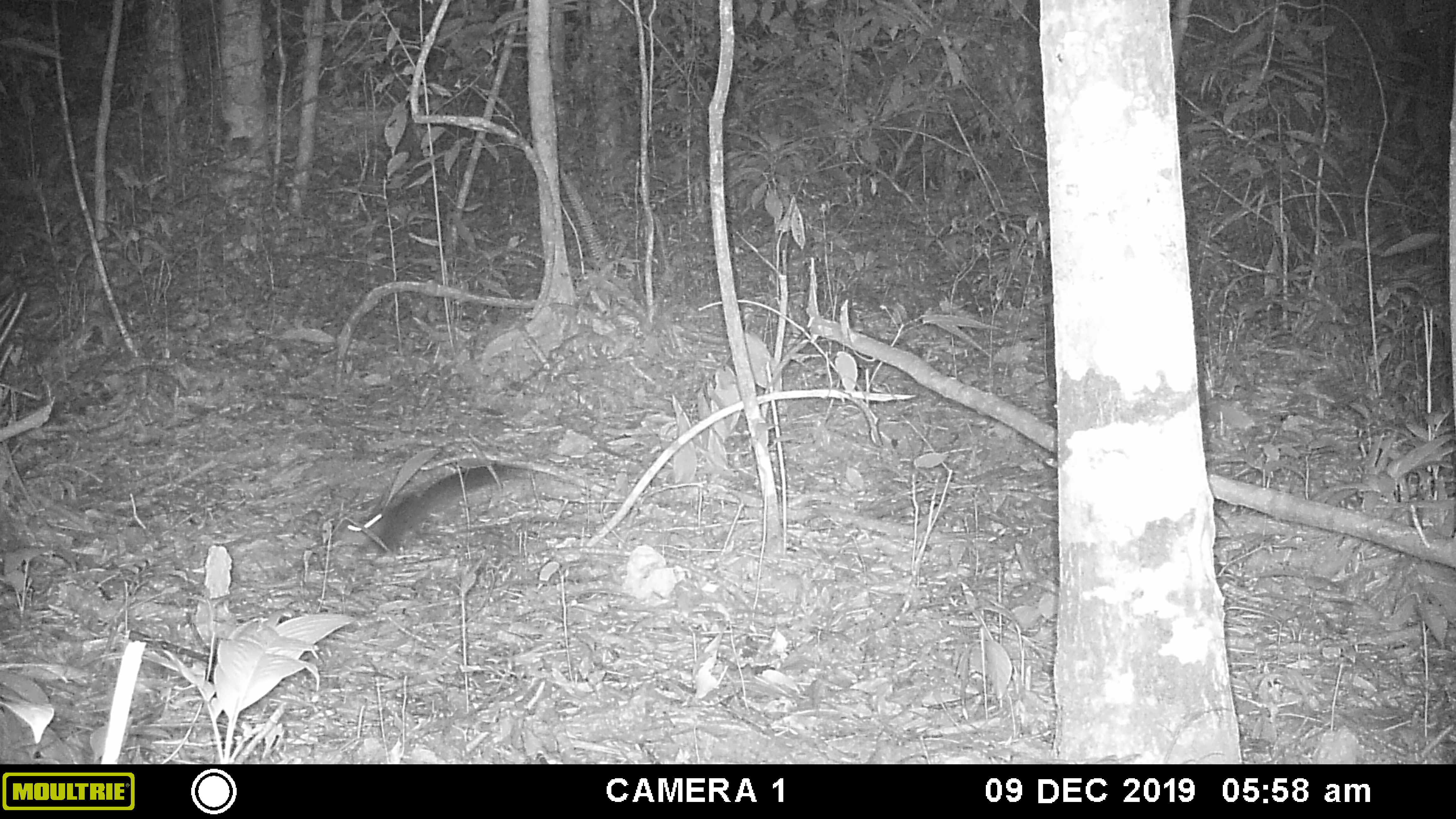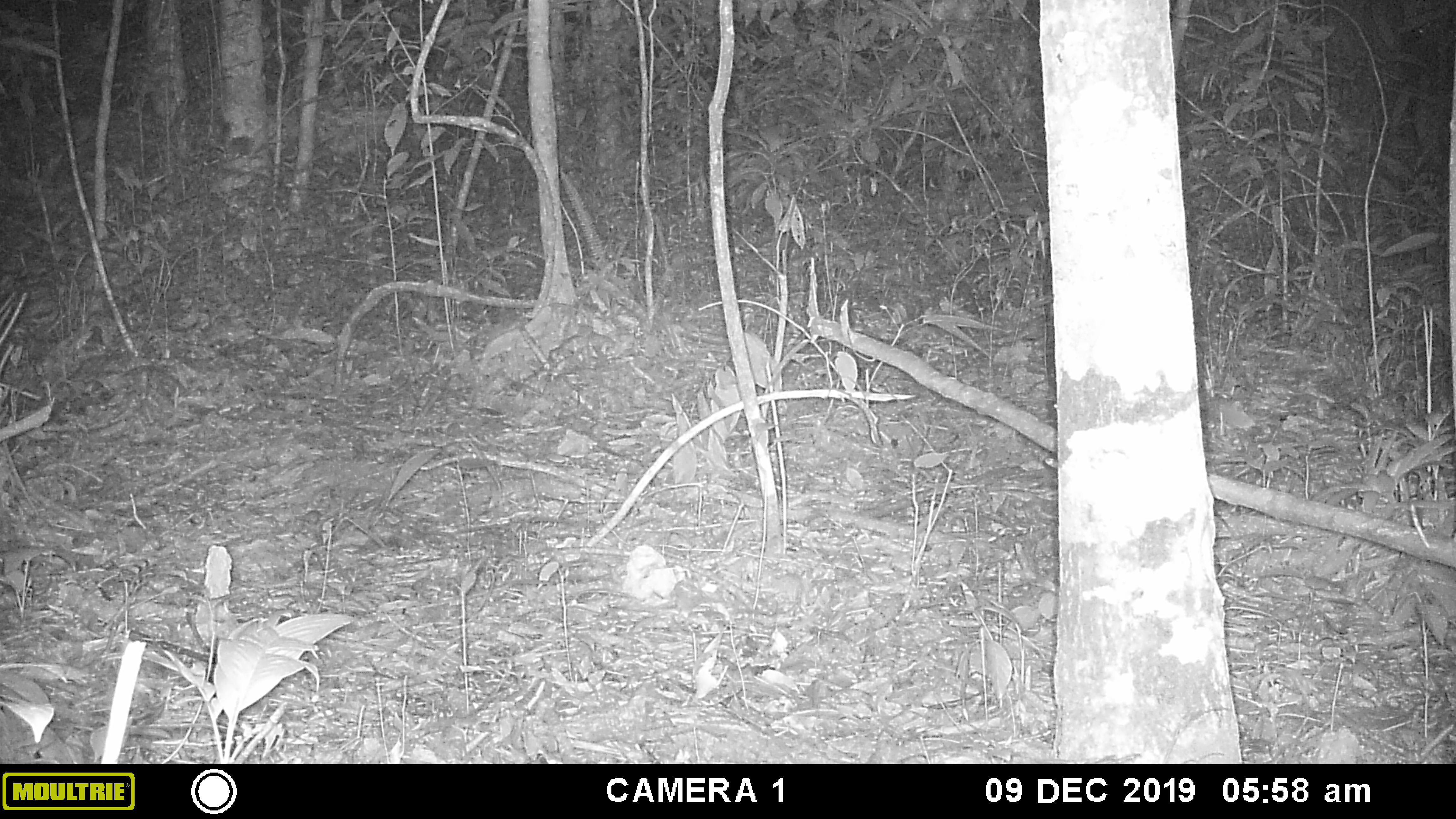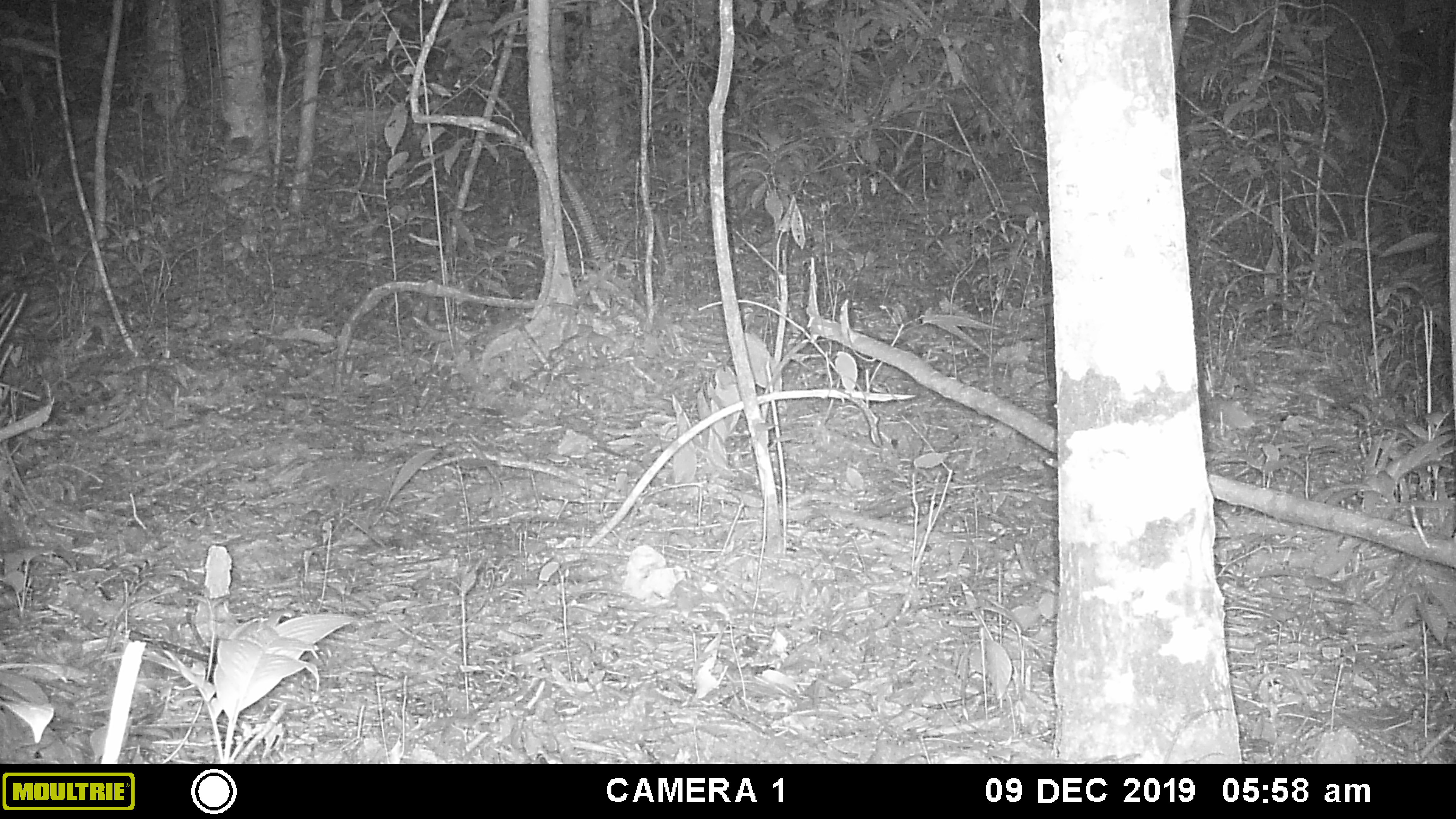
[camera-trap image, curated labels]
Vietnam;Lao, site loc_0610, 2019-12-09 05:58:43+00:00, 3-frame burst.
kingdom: Animalia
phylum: Chordata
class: Mammalia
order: Rodentia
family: Sciuridae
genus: Sciurus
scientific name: Sciurus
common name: squirrel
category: unidentified squirrel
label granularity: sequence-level